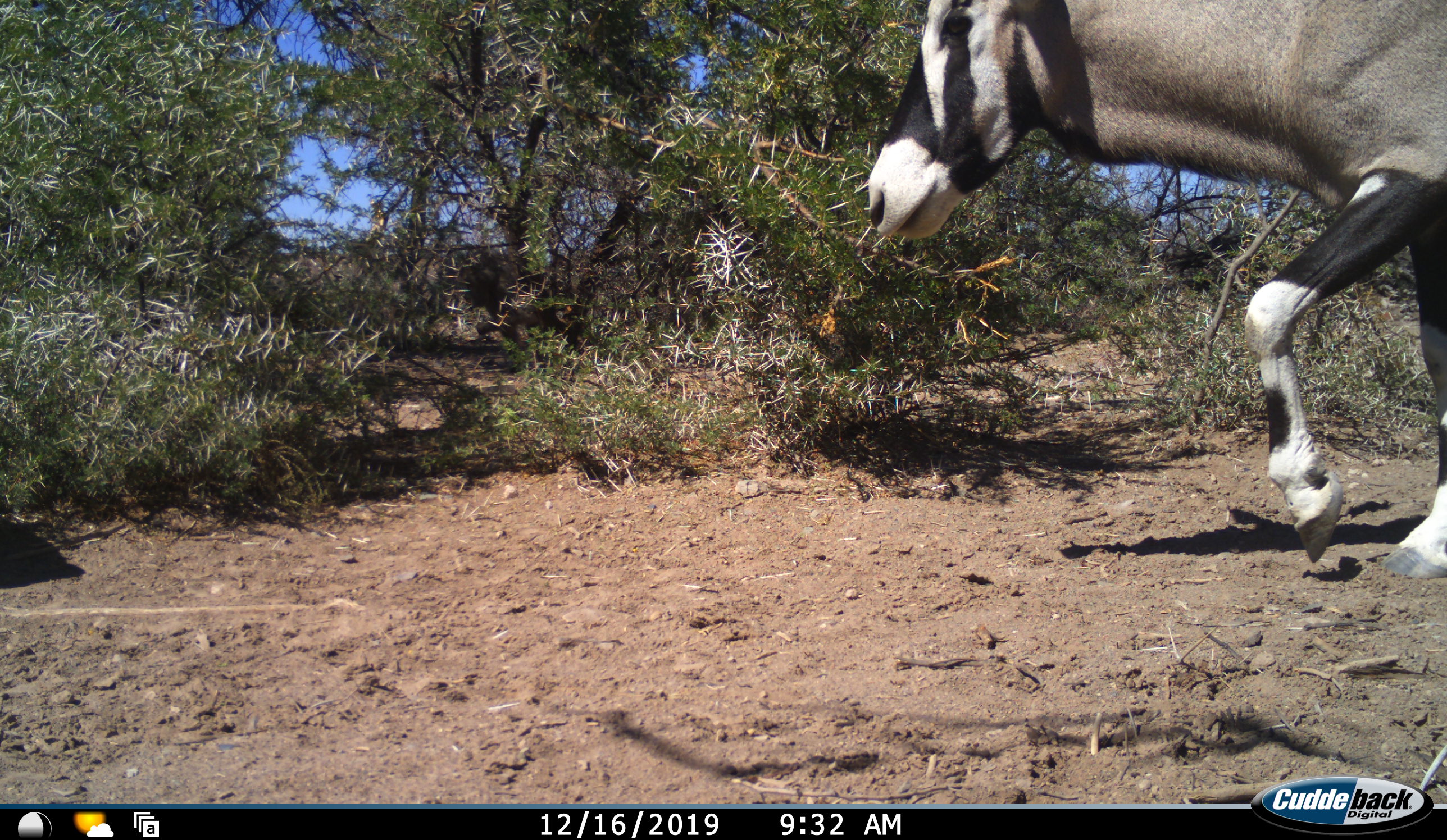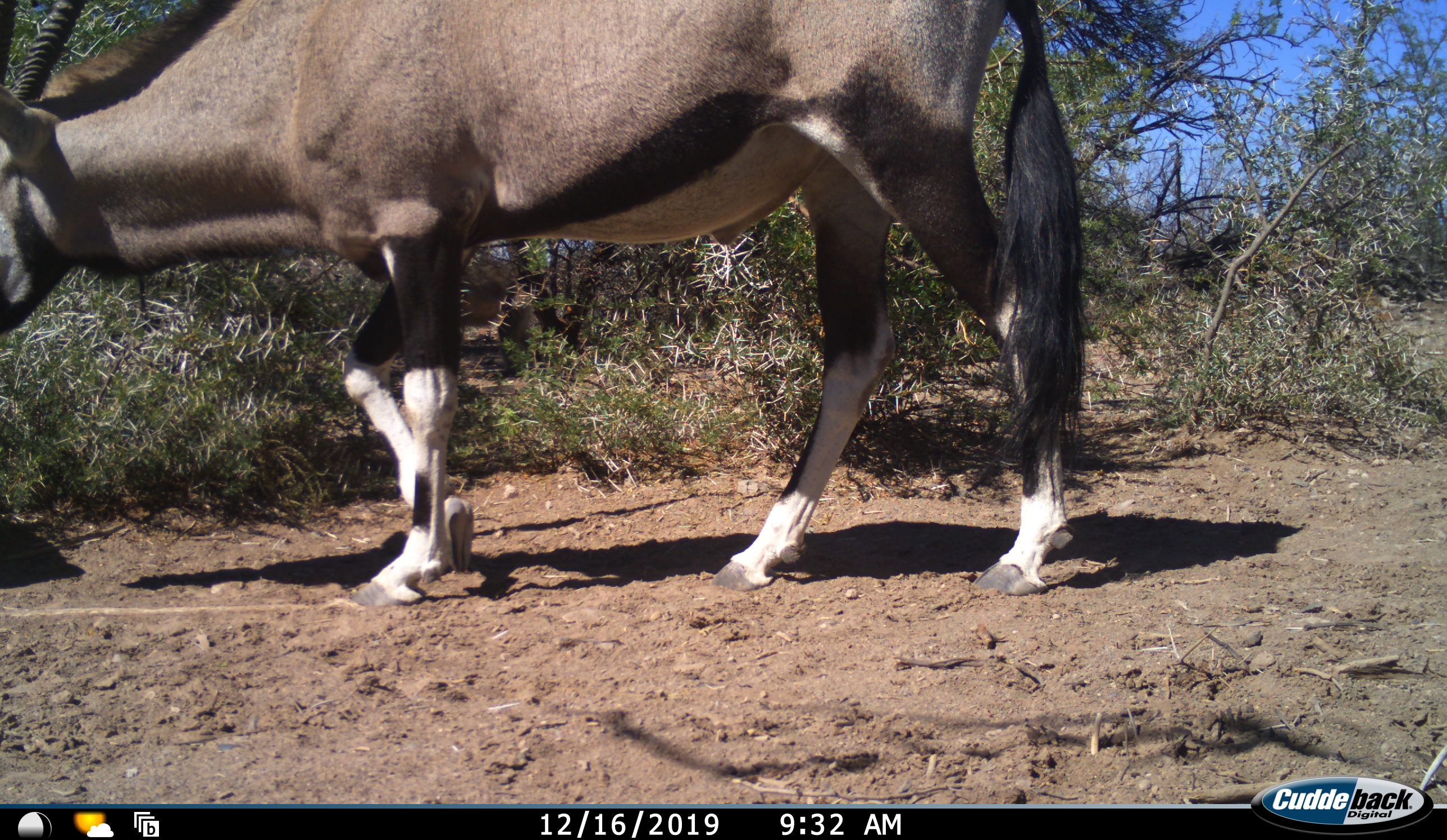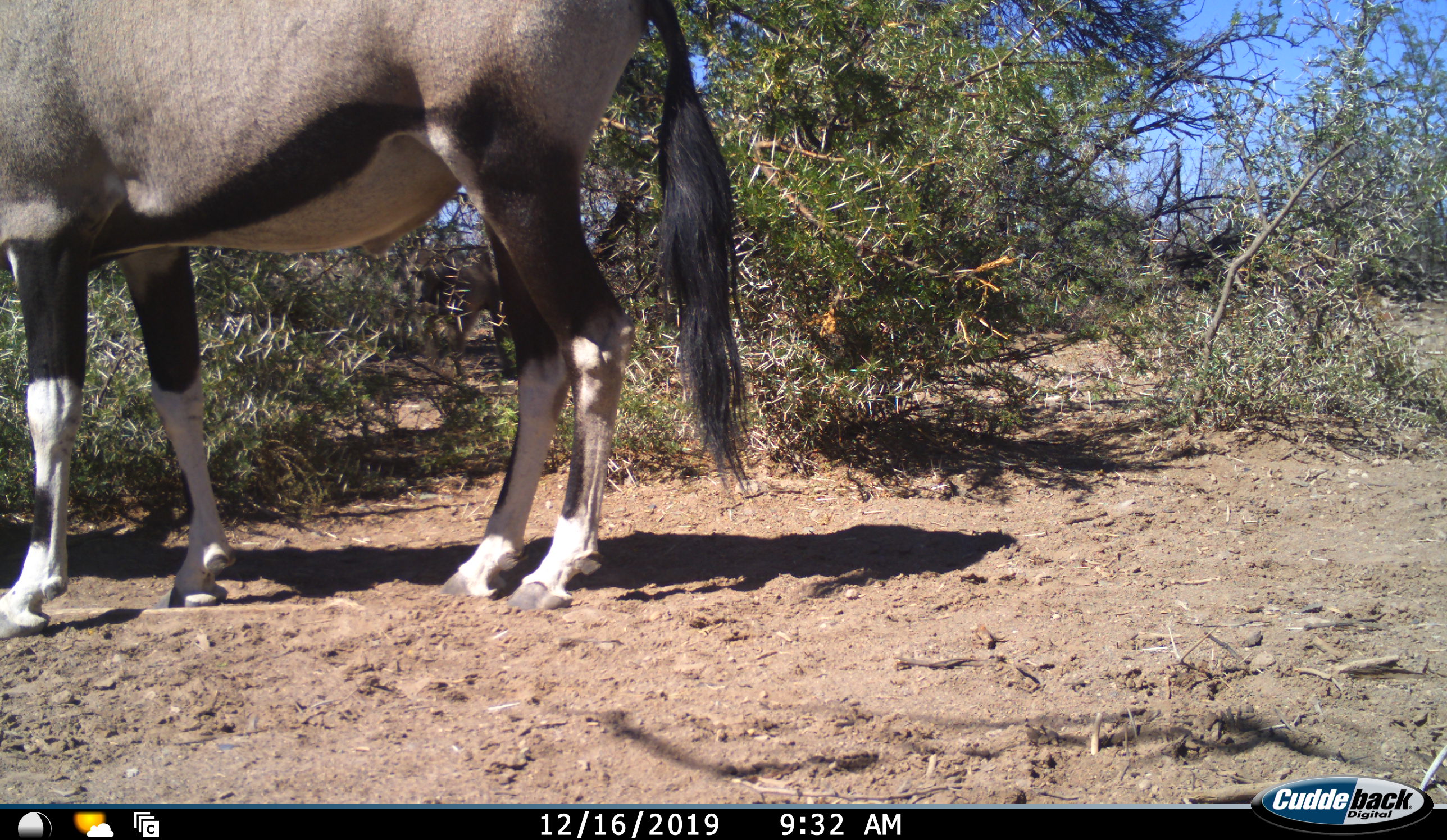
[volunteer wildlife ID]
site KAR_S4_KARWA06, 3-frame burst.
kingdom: Animalia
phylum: Chordata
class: Mammalia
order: Artiodactyla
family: Bovidae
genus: Oryx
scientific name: Oryx gazella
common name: gemsbok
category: oryx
Oryx (gemsbok) (Oryx gazella), count 1. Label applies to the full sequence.